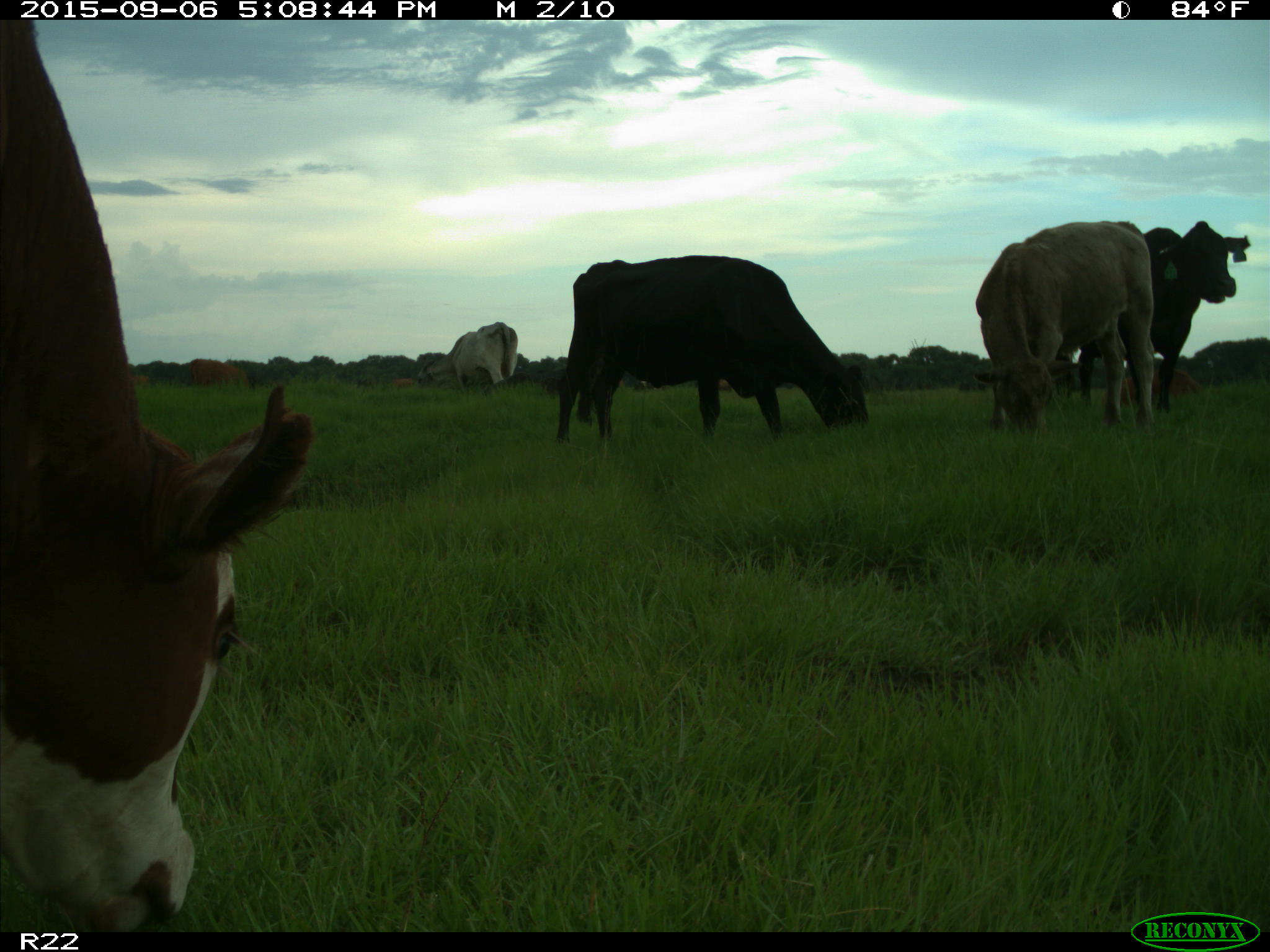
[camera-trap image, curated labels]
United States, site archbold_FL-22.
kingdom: Animalia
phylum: Chordata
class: Mammalia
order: Artiodactyla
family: Bovidae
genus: Bos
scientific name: Bos taurus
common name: domestic cow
Bos taurus (domestic cow).